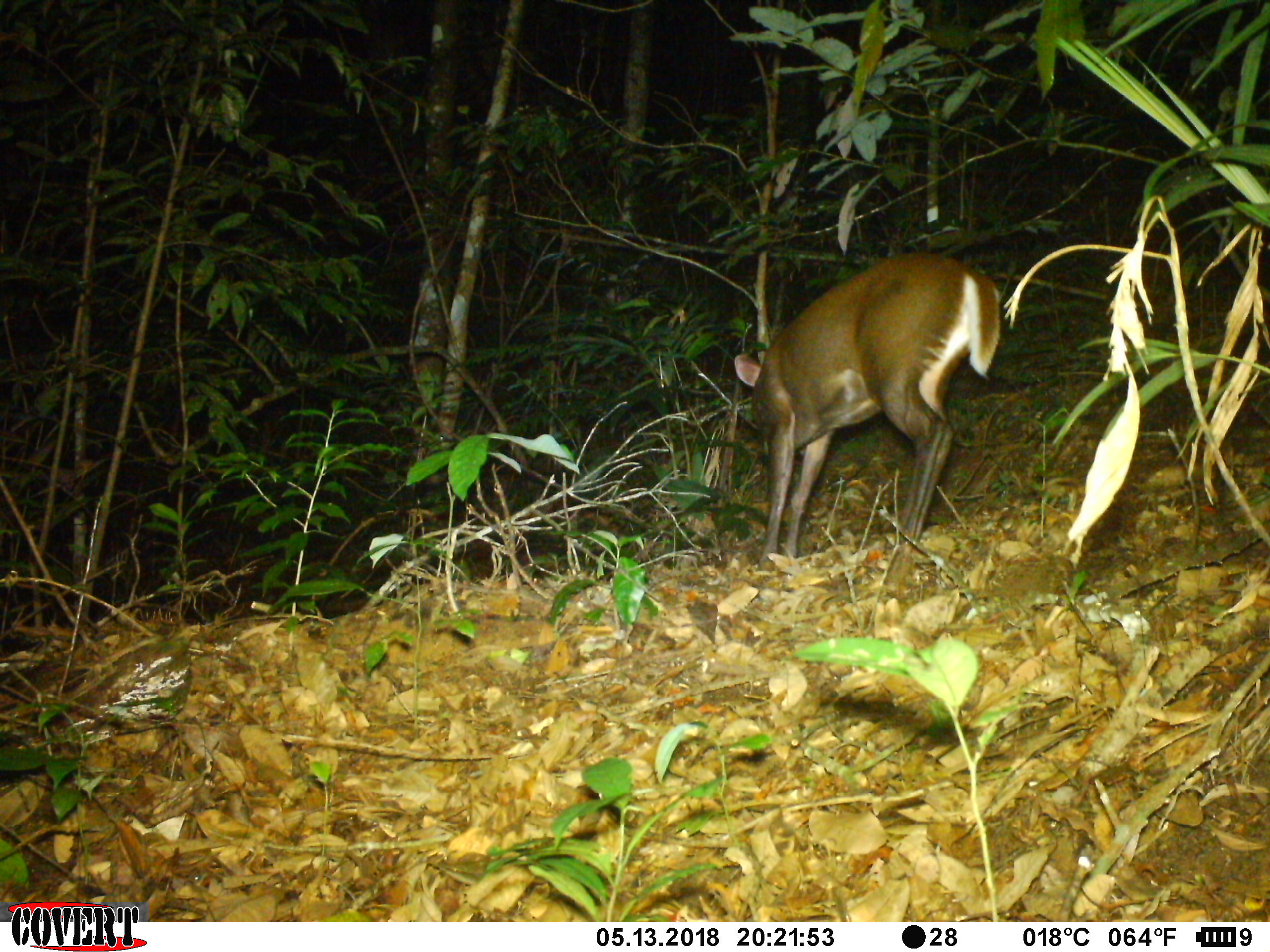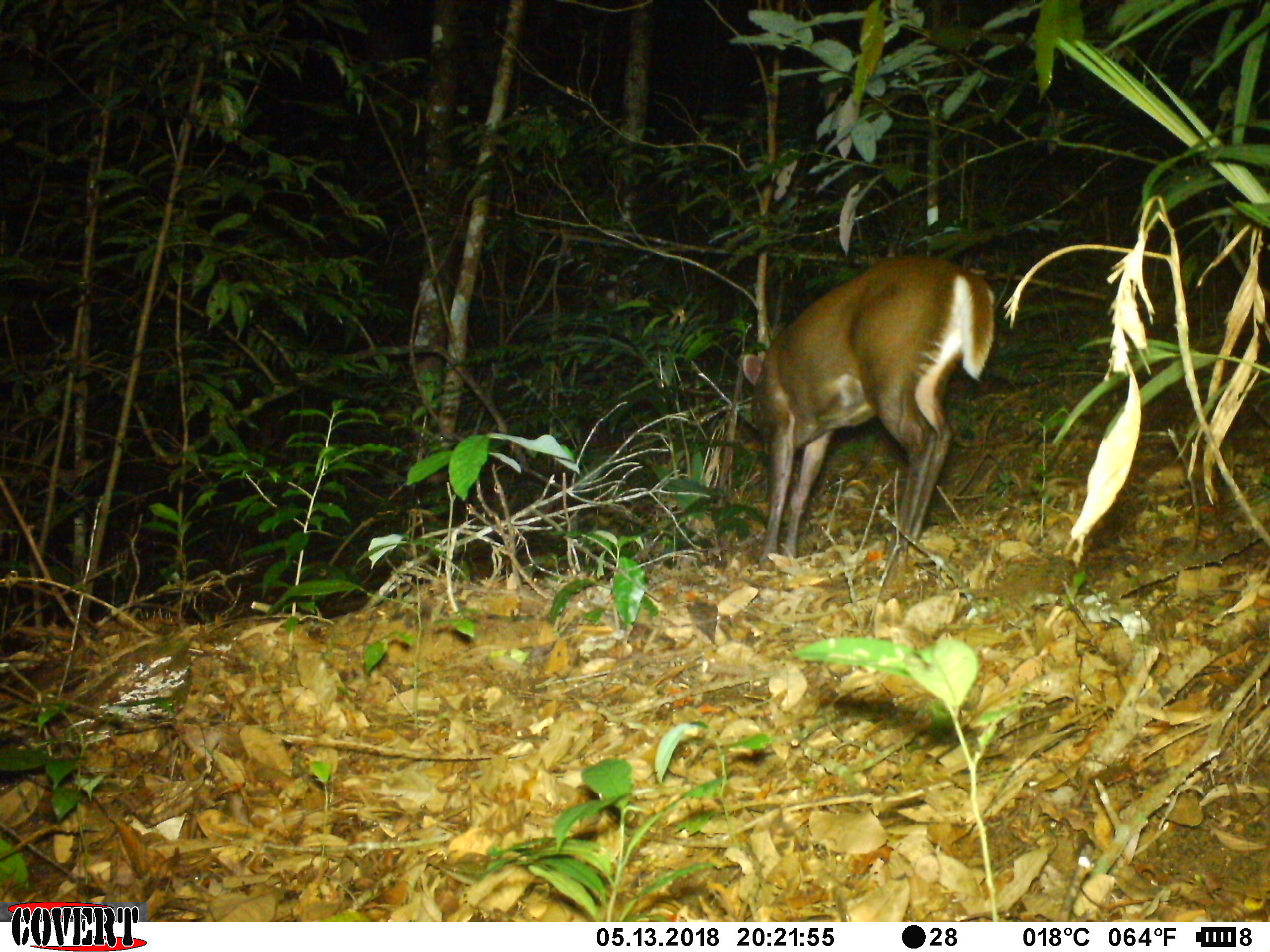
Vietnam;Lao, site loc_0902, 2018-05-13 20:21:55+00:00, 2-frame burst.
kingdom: Animalia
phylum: Chordata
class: Mammalia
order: Artiodactyla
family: Cervidae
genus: Muntiacus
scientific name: Muntiacus rooseveltorum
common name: roosevelt's muntjac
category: roosevelts muntjac group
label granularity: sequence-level